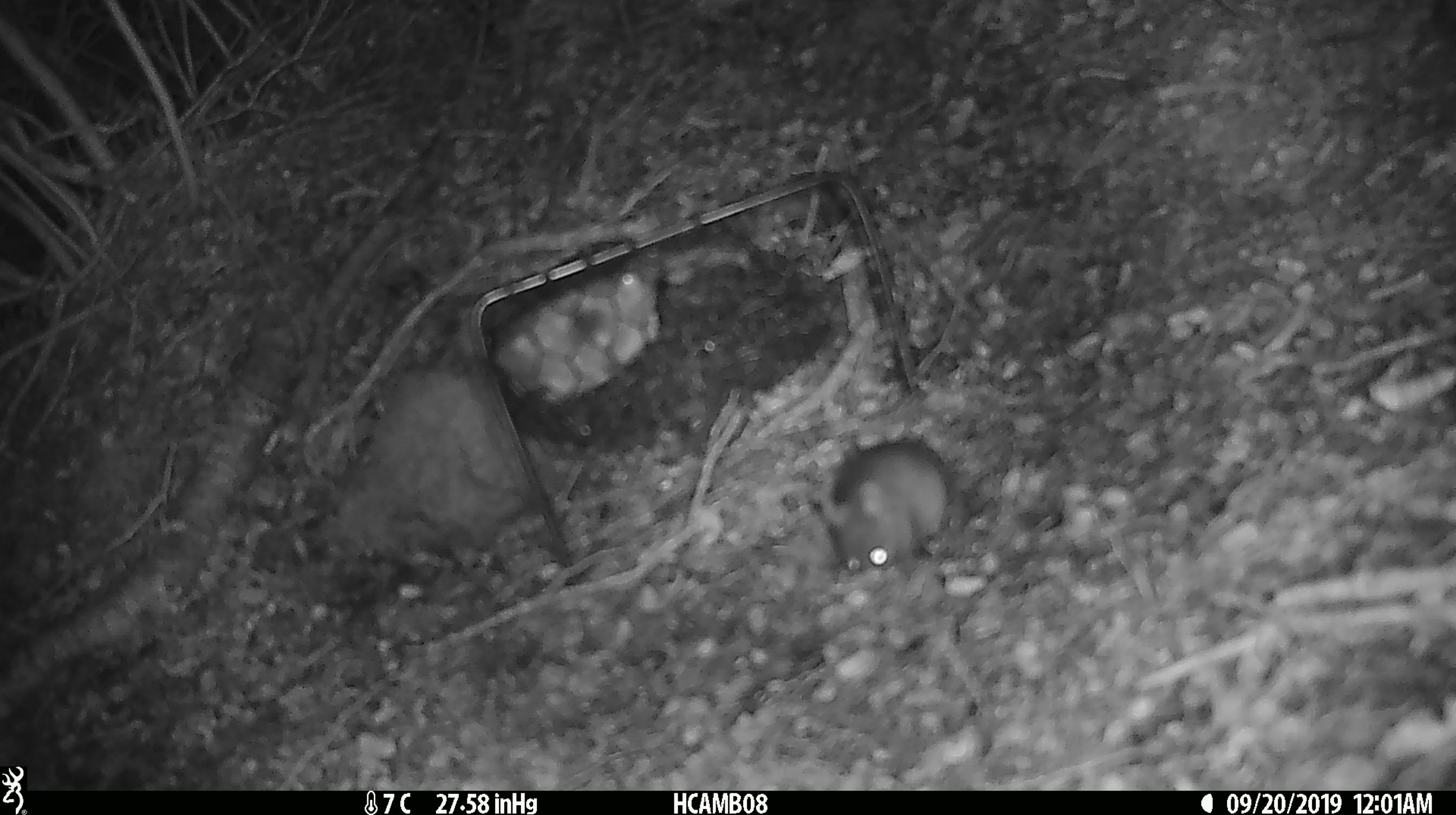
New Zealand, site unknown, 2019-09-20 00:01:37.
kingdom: Animalia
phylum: Chordata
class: Mammalia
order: Rodentia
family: Muridae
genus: Mus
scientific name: Mus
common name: mouse